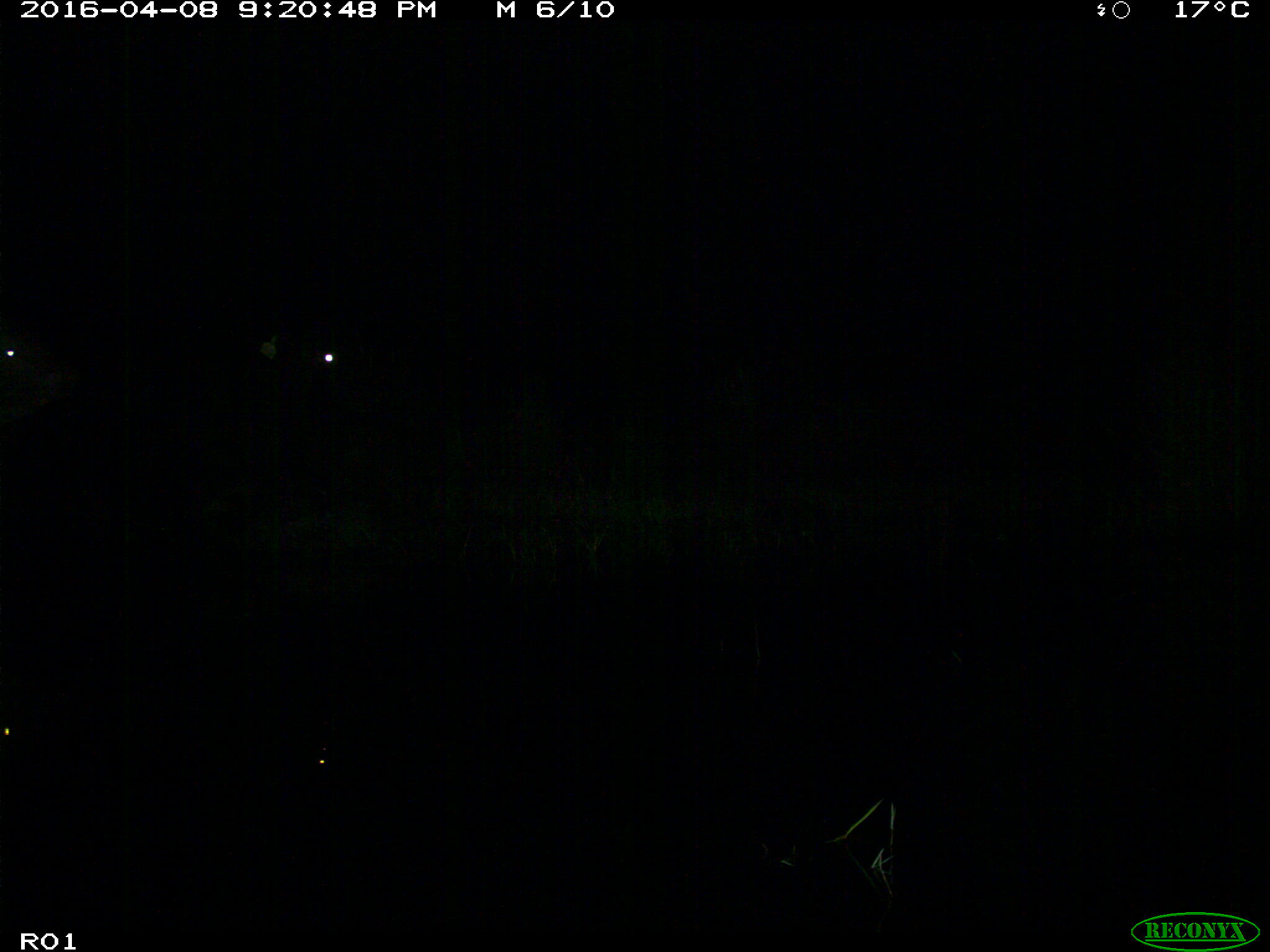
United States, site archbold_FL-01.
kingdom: Animalia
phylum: Chordata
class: Mammalia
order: Artiodactyla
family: Bovidae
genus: Bos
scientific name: Bos taurus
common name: domestic cow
Bos taurus (domestic cow).